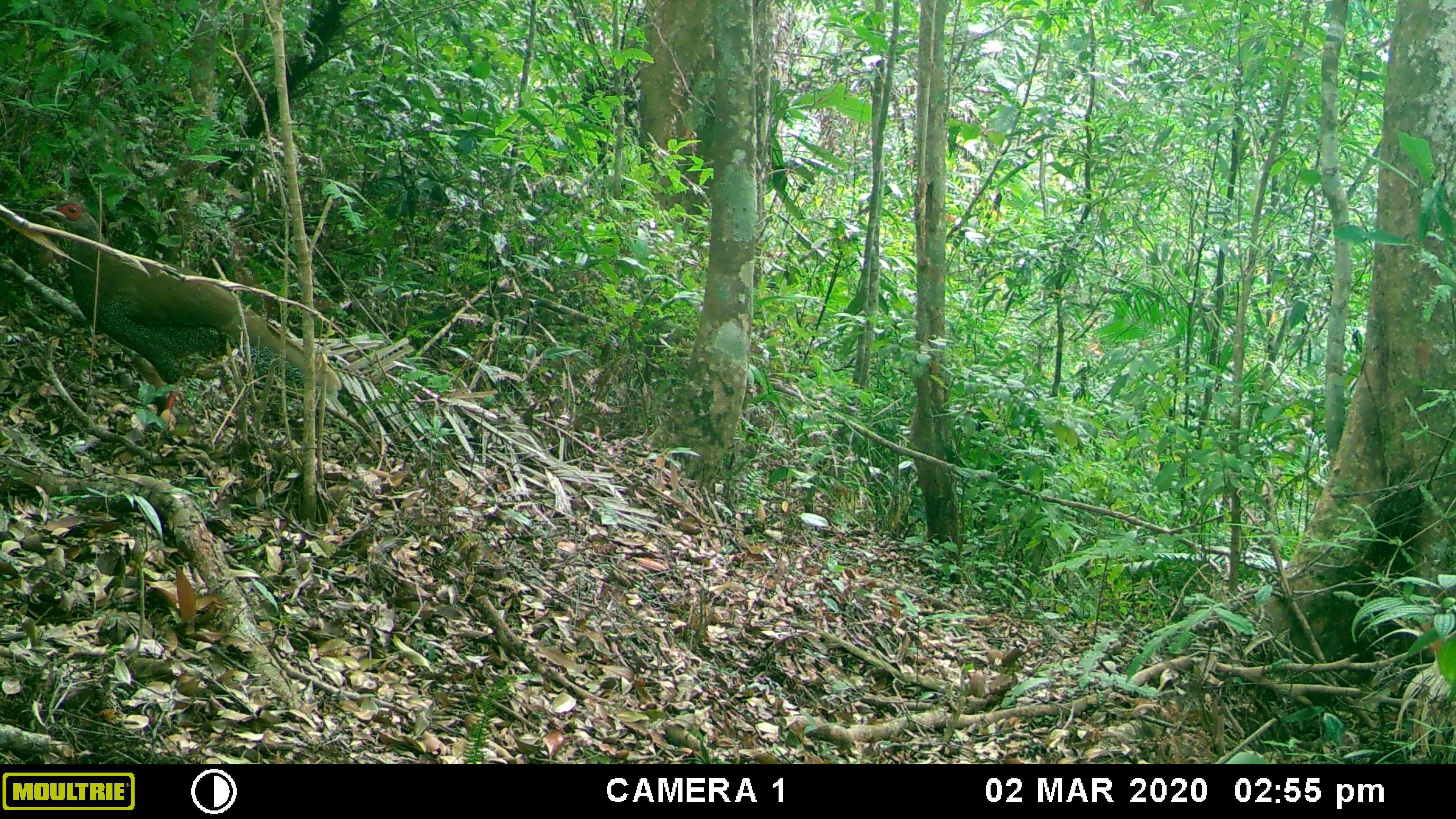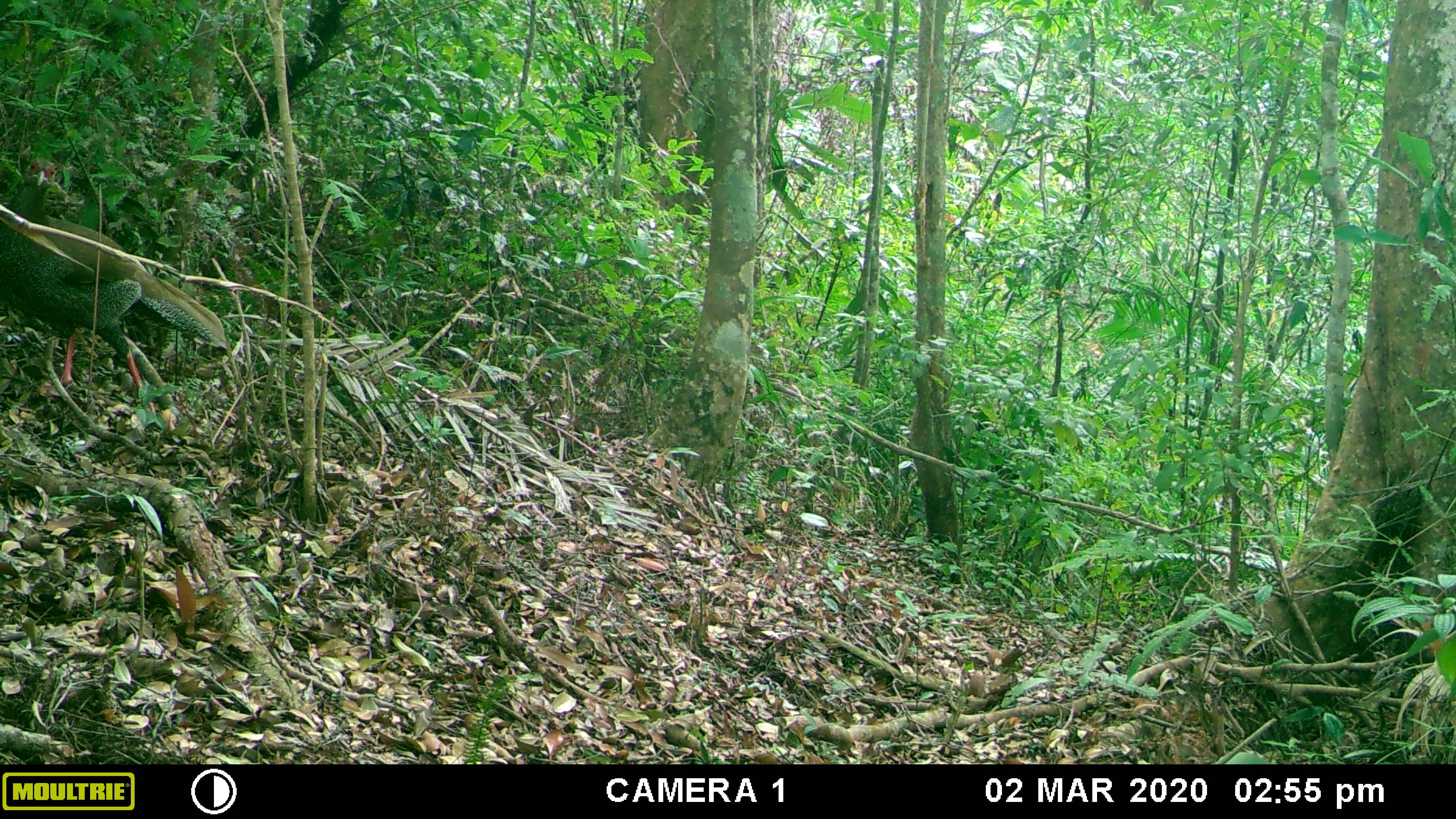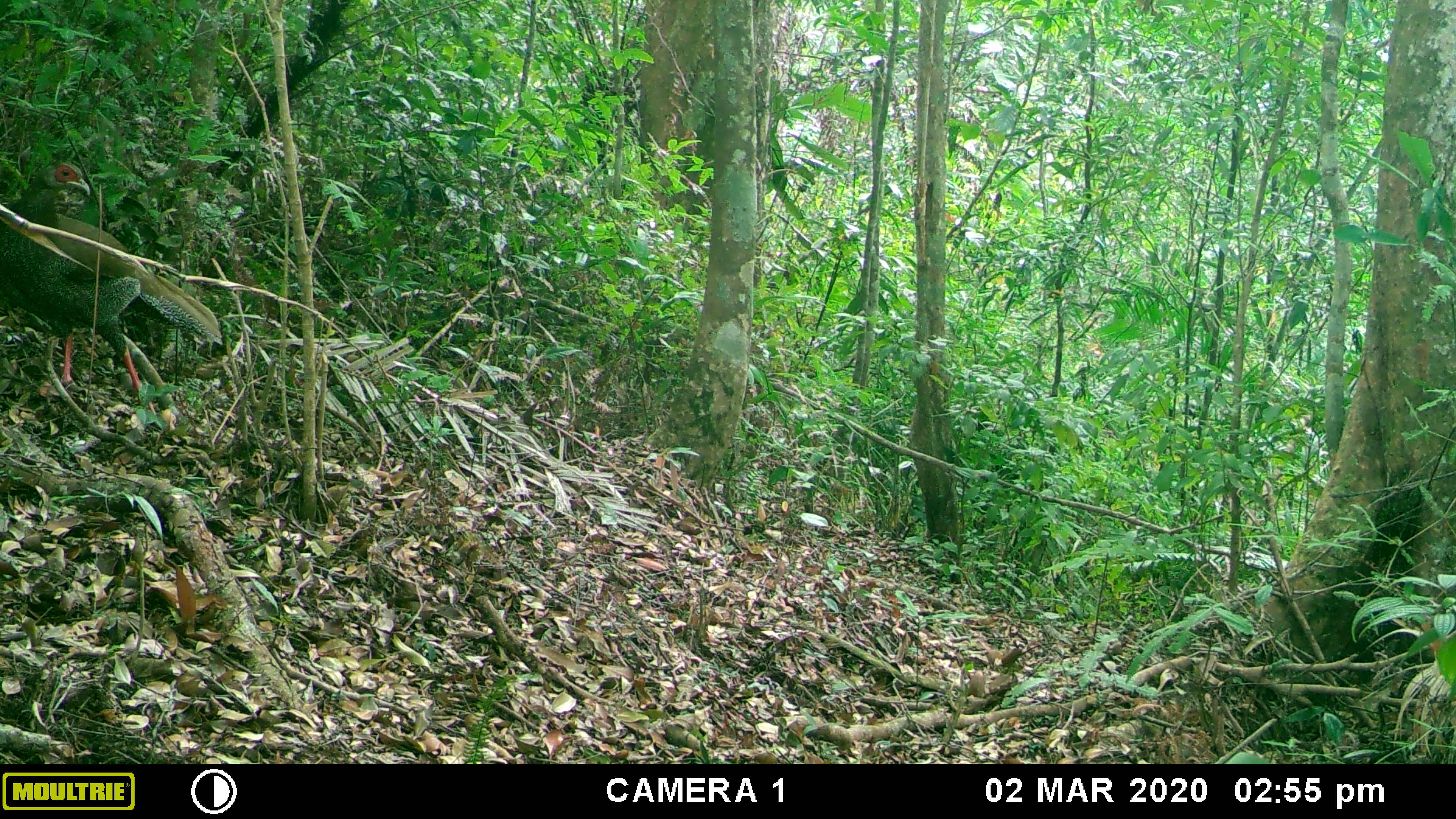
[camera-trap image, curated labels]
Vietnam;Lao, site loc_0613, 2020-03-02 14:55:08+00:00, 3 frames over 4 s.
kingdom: Animalia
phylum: Chordata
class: Aves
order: Galliformes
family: Phasianidae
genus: Lophura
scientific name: Lophura nycthemera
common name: silver pheasant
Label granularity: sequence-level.